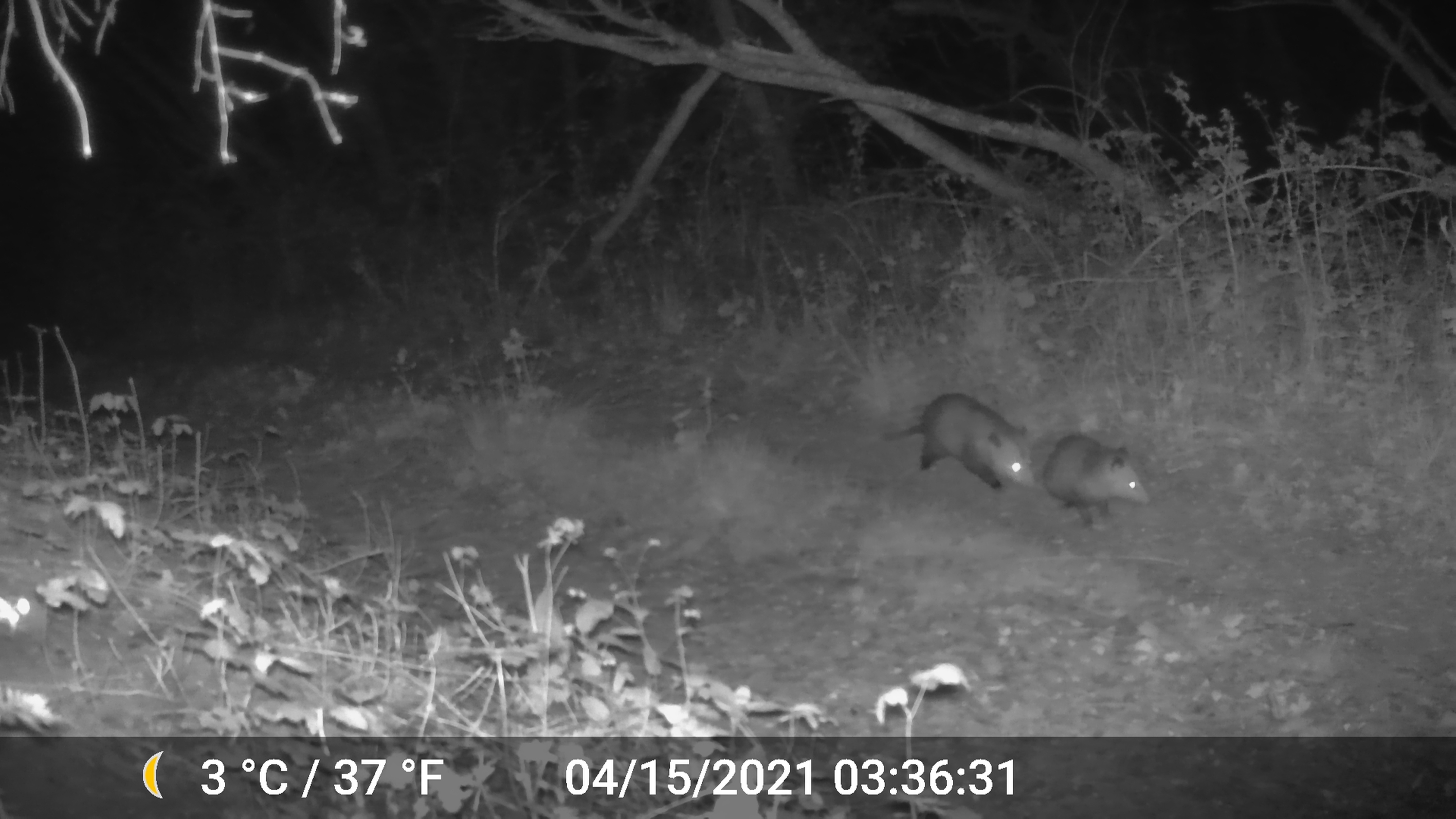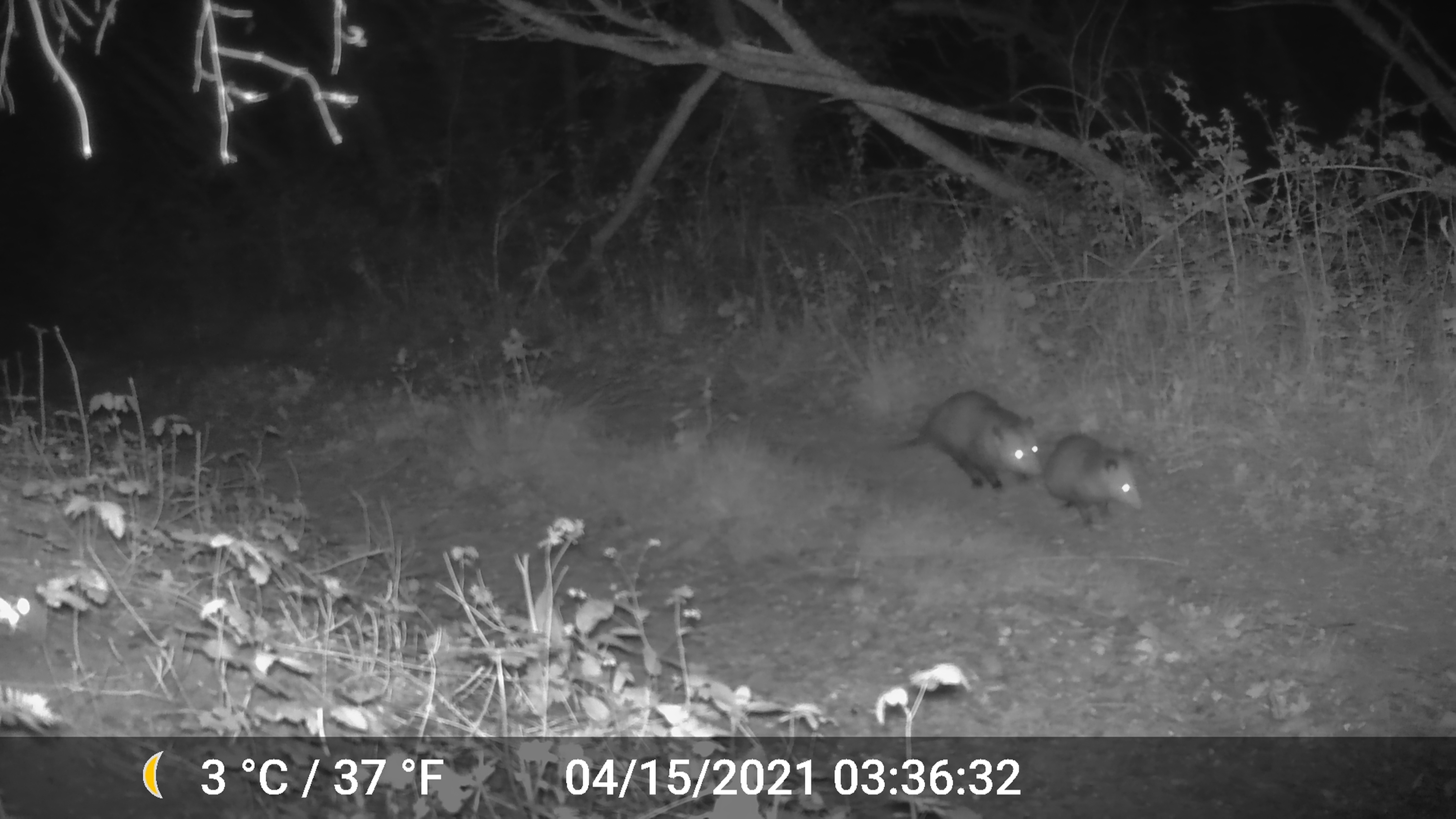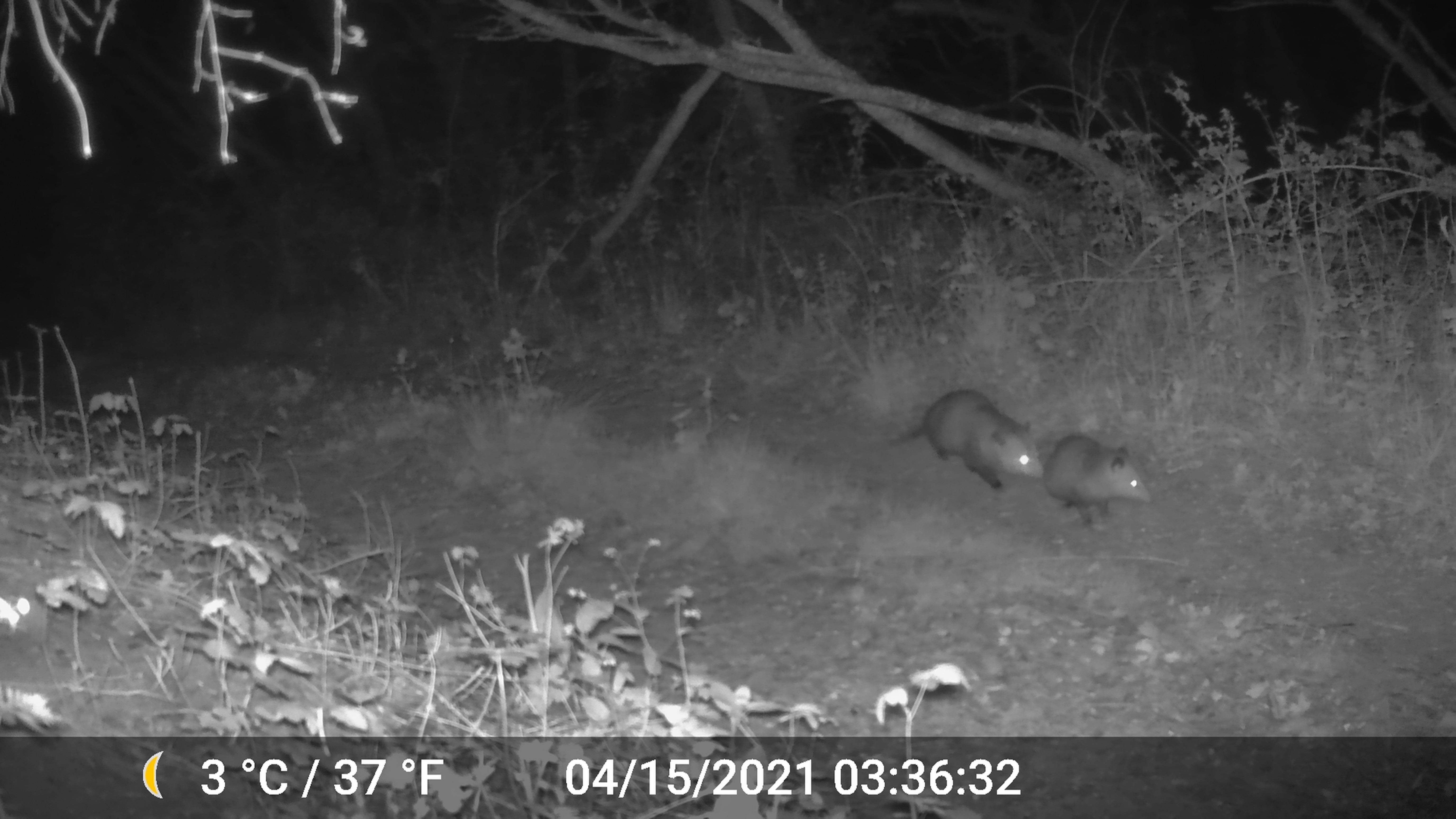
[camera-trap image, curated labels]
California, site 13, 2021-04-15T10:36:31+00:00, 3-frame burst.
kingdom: Animalia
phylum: Chordata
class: Mammalia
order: Didelphimorphia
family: Didelphidae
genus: Didelphis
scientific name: Didelphis virginiana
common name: virginia opossum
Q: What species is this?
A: Virginia opossum (Didelphis virginiana).